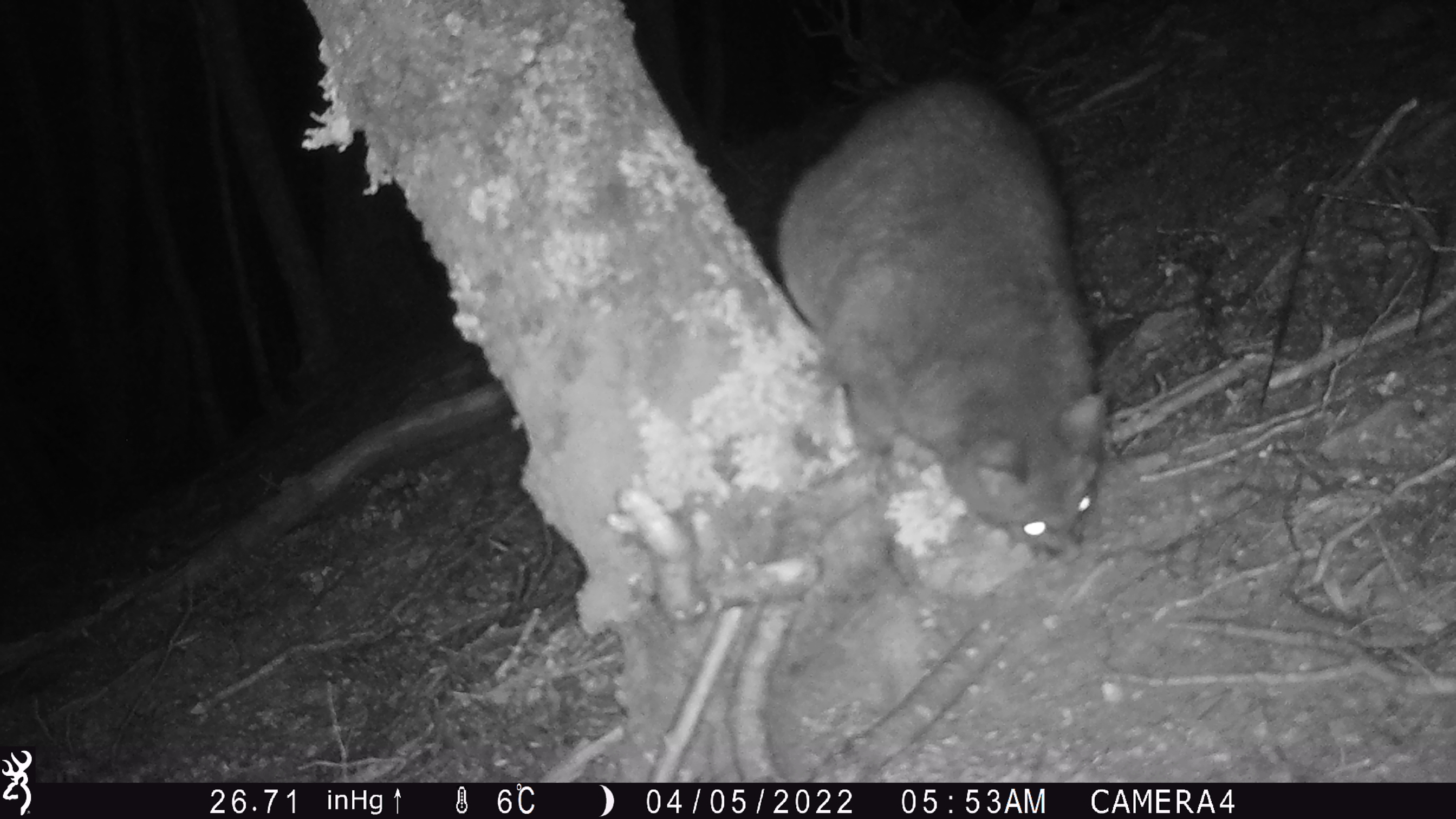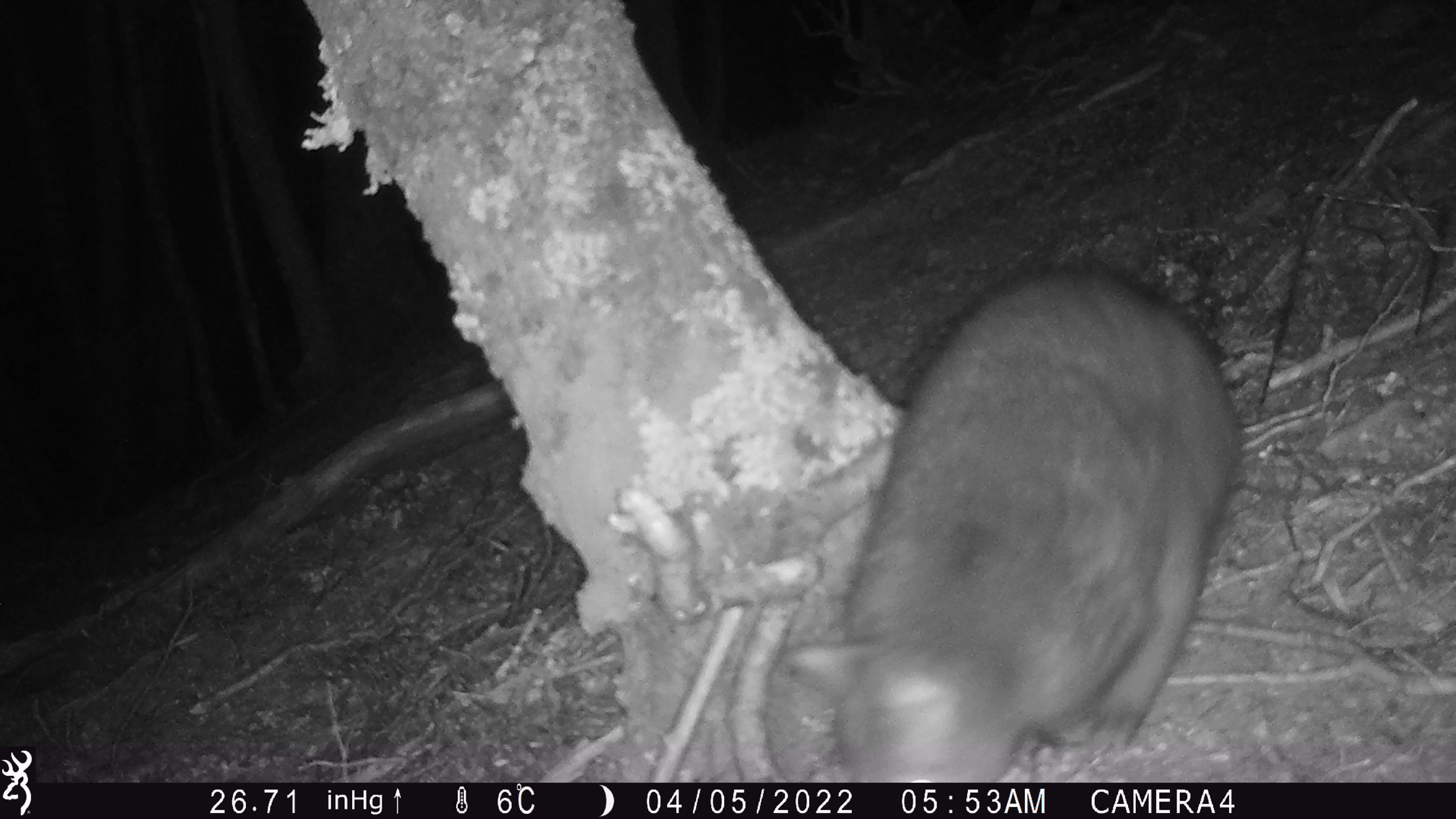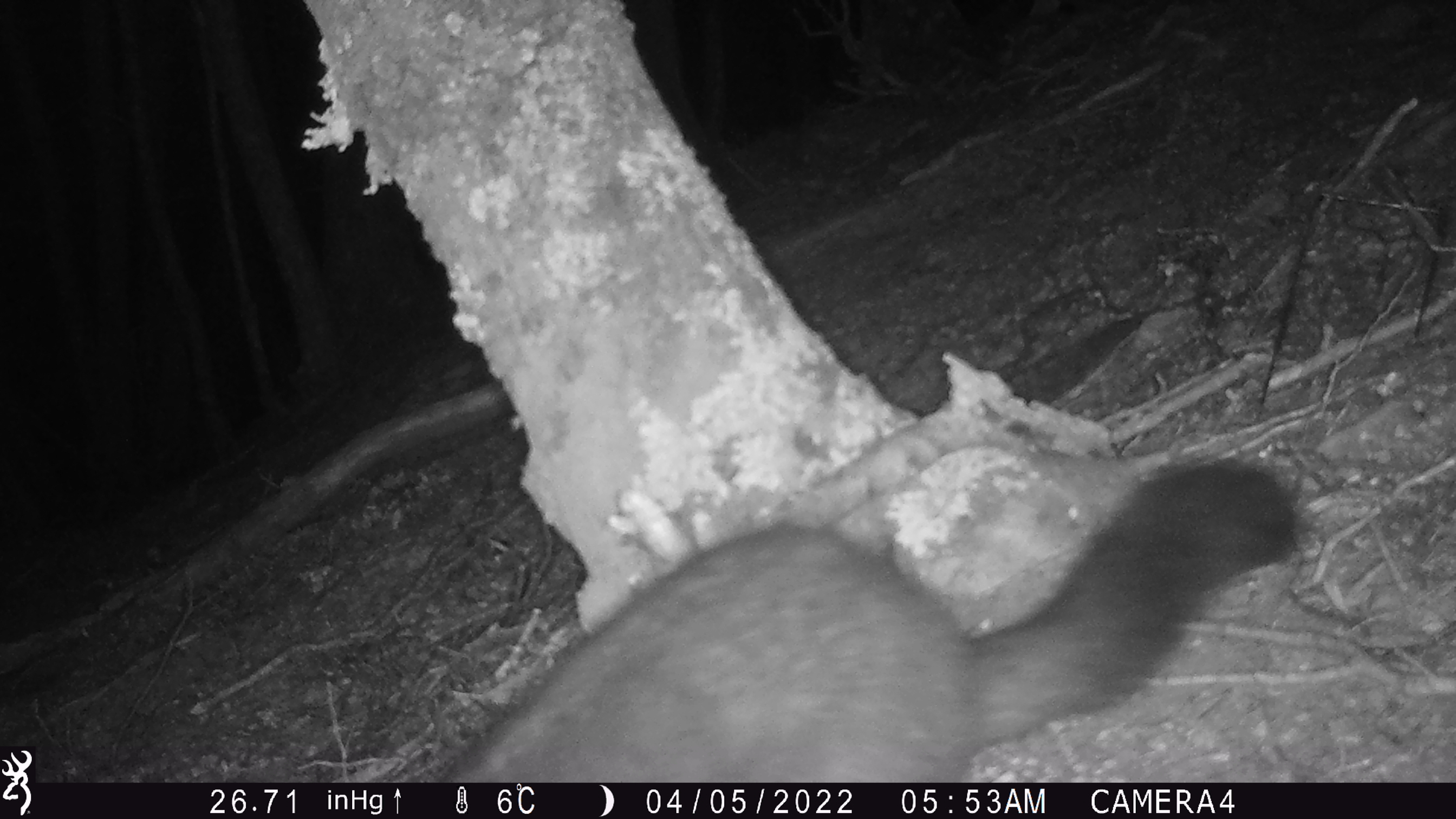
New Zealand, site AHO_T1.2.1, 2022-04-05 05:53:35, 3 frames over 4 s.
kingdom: Animalia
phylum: Chordata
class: Mammalia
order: Diprotodontia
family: Phalangeridae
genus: Trichosurus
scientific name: Trichosurus vulpecula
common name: common brushtail possum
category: possum